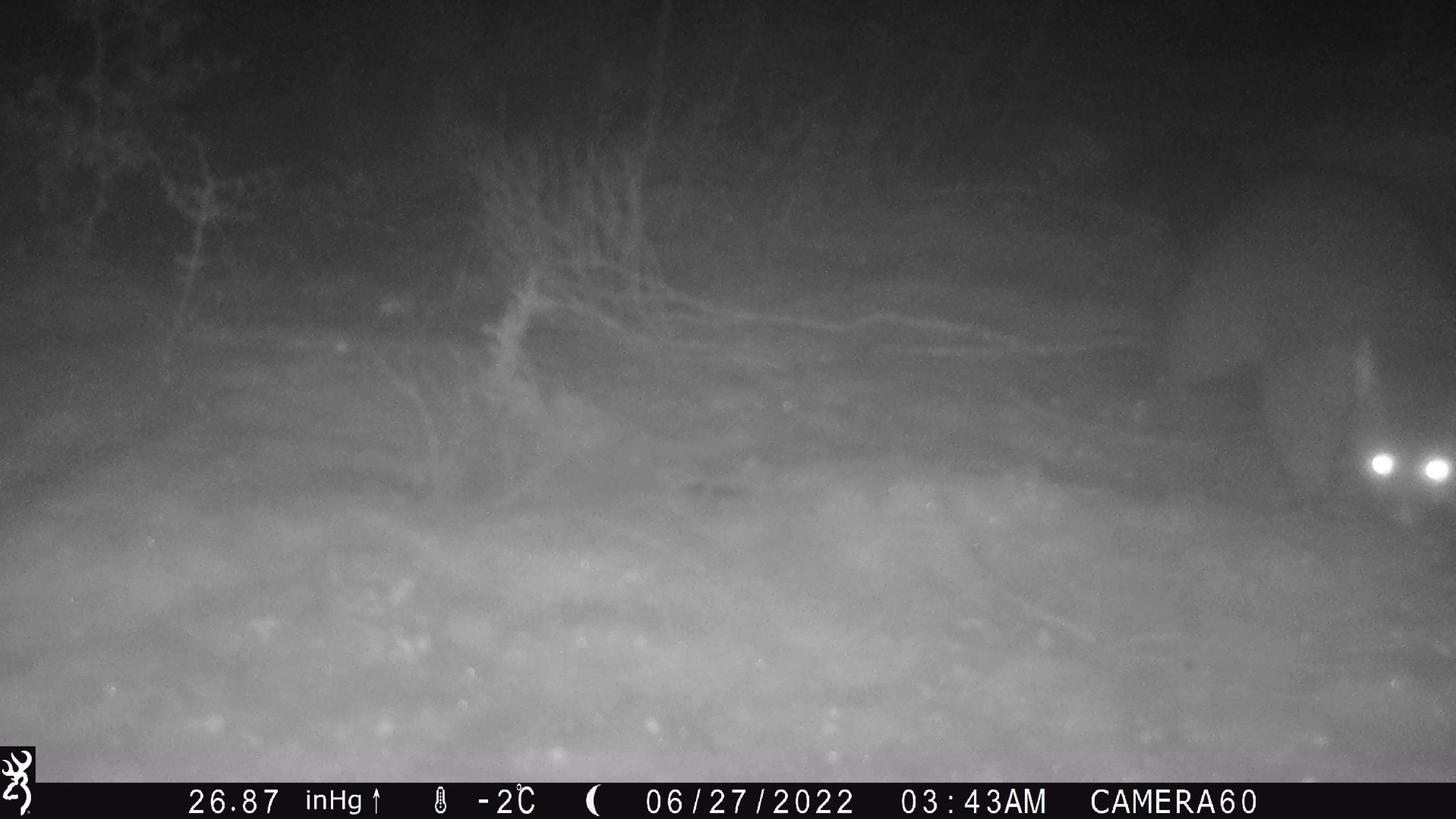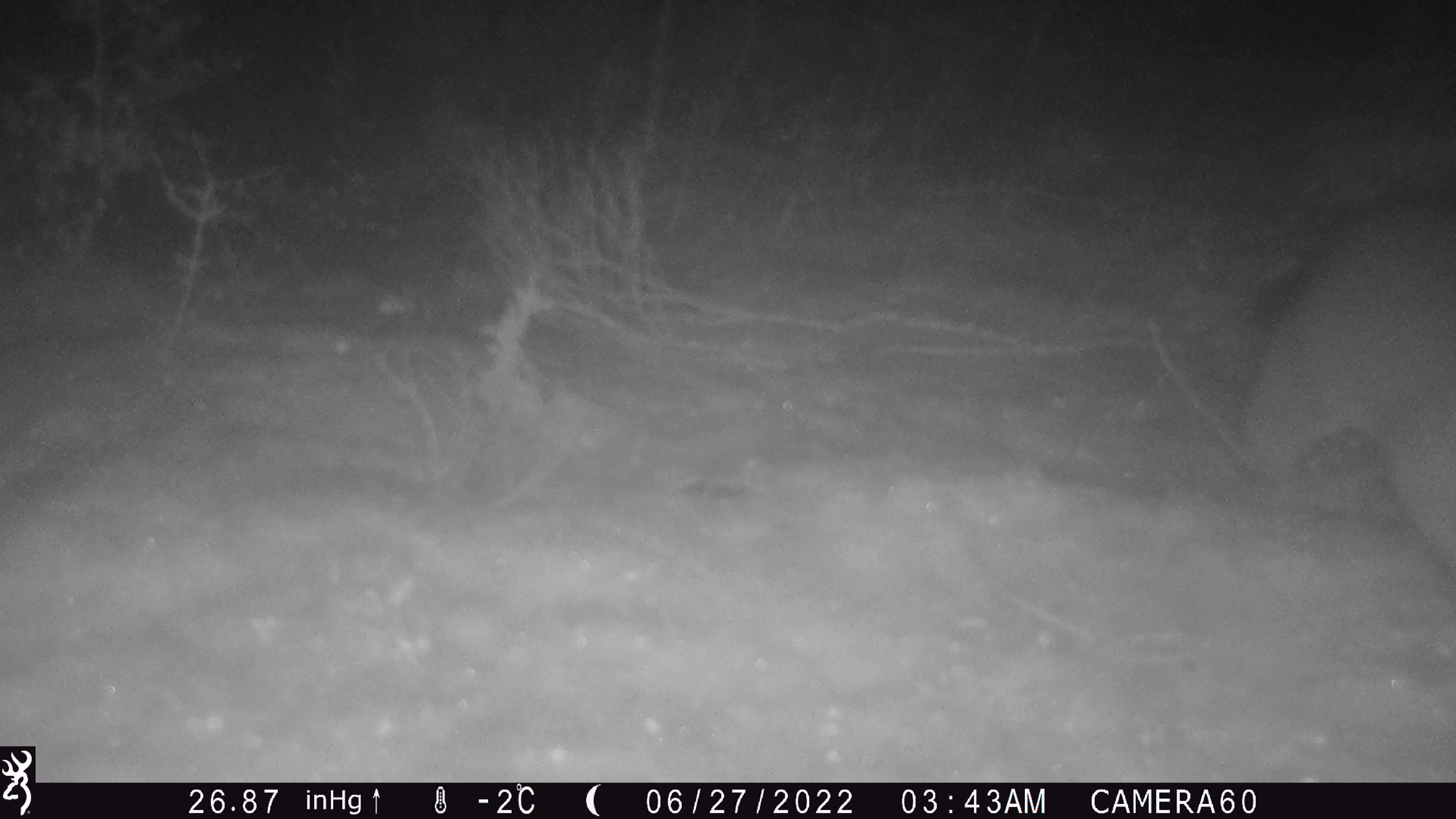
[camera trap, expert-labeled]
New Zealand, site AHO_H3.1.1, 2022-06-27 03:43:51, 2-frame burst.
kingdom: Animalia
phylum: Chordata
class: Mammalia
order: Diprotodontia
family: Phalangeridae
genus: Trichosurus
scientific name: Trichosurus vulpecula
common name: common brushtail possum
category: possum